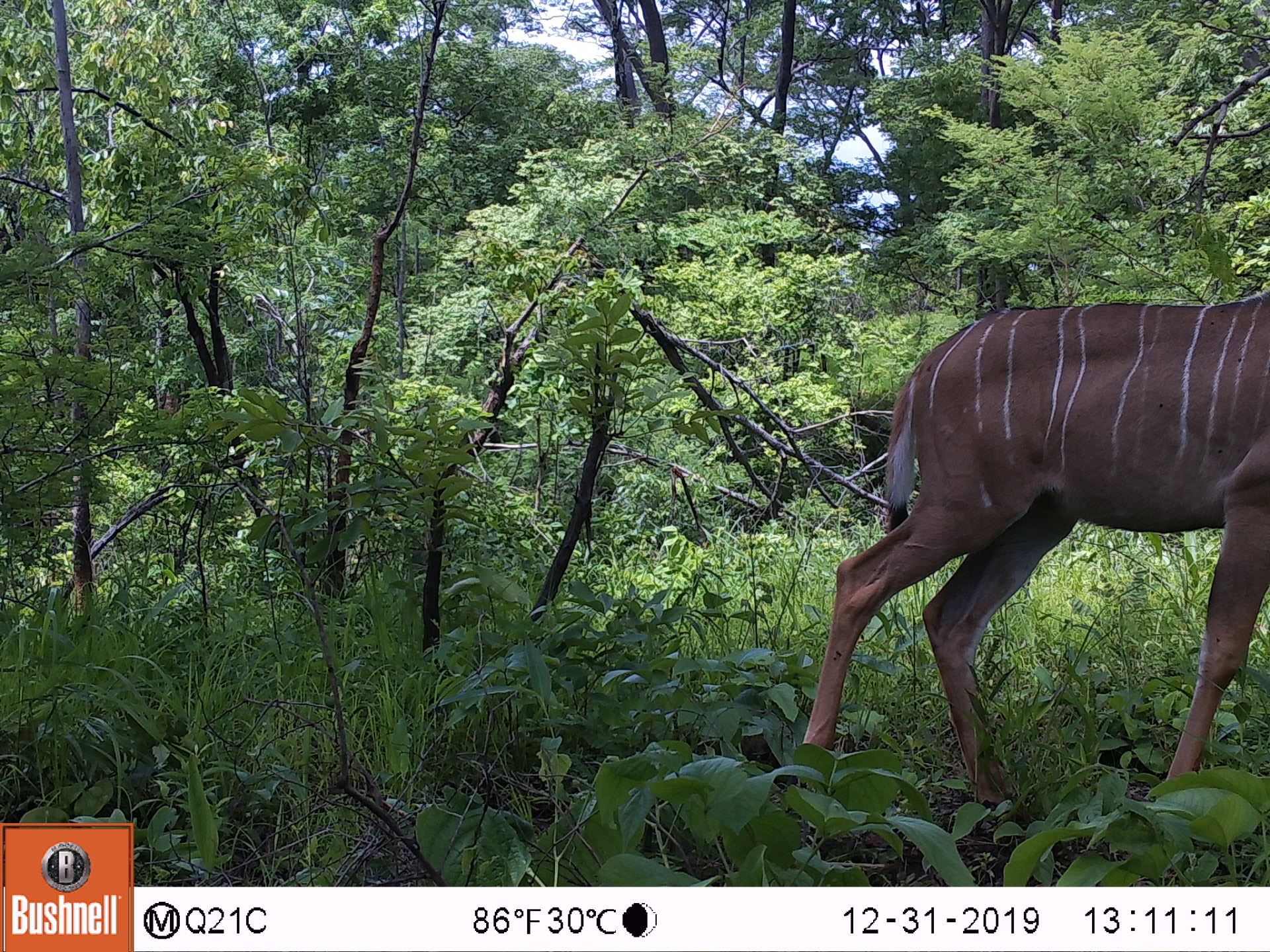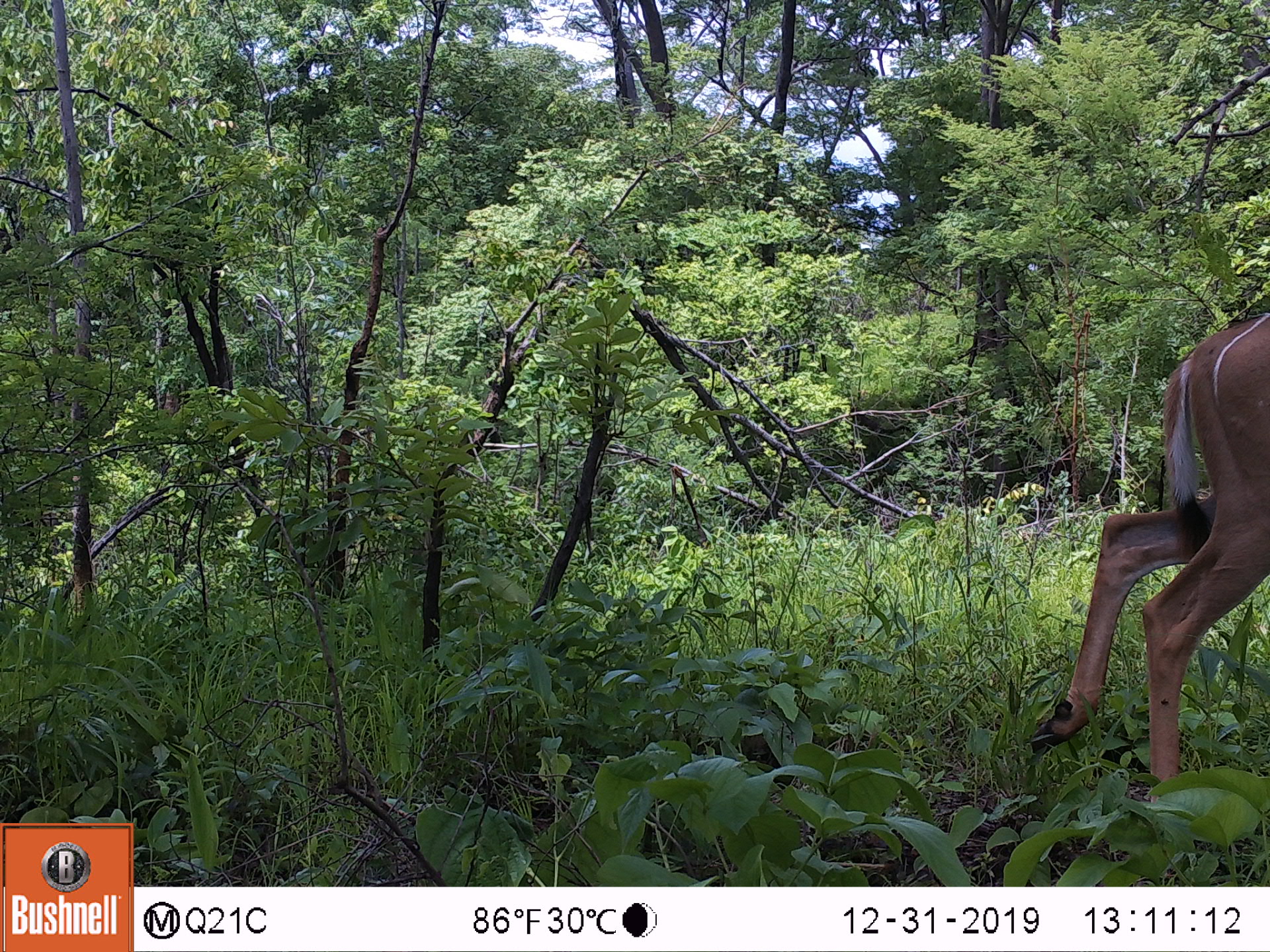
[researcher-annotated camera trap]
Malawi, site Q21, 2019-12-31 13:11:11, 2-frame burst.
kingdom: Animalia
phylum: Chordata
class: Mammalia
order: Artiodactyla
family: Bovidae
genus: Tragelaphus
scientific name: Tragelaphus strepsiceros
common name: greater kudu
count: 1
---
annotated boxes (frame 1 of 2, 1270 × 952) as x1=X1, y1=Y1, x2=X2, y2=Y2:
greater kudu: x1=786, y1=274, x2=1262, y2=826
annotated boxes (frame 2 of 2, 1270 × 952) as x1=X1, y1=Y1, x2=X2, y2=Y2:
greater kudu: x1=1020, y1=299, x2=1261, y2=809